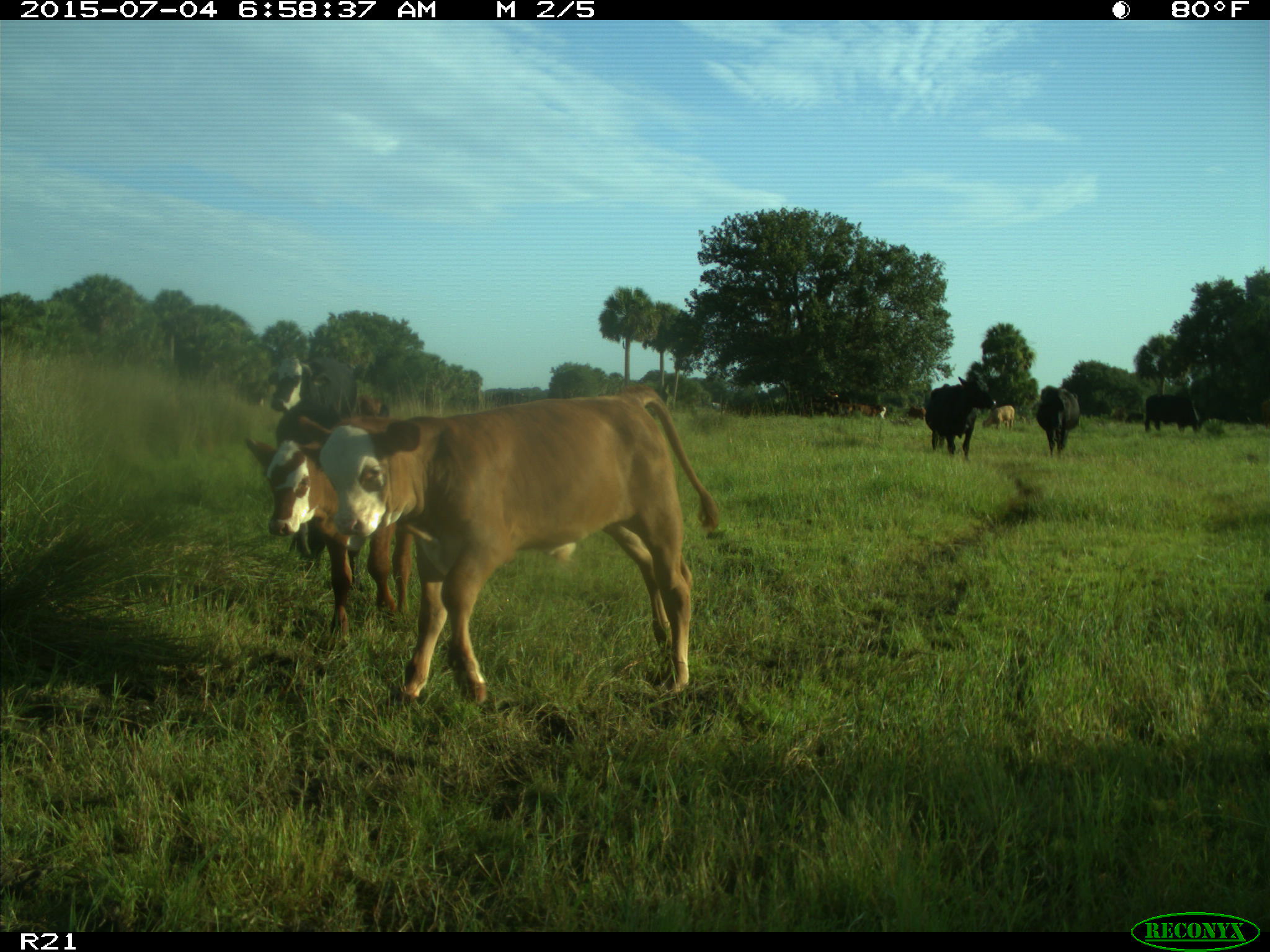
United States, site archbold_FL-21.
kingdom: Animalia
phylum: Chordata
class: Mammalia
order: Artiodactyla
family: Bovidae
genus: Bos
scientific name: Bos taurus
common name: domestic cow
Bos taurus (domestic cow).